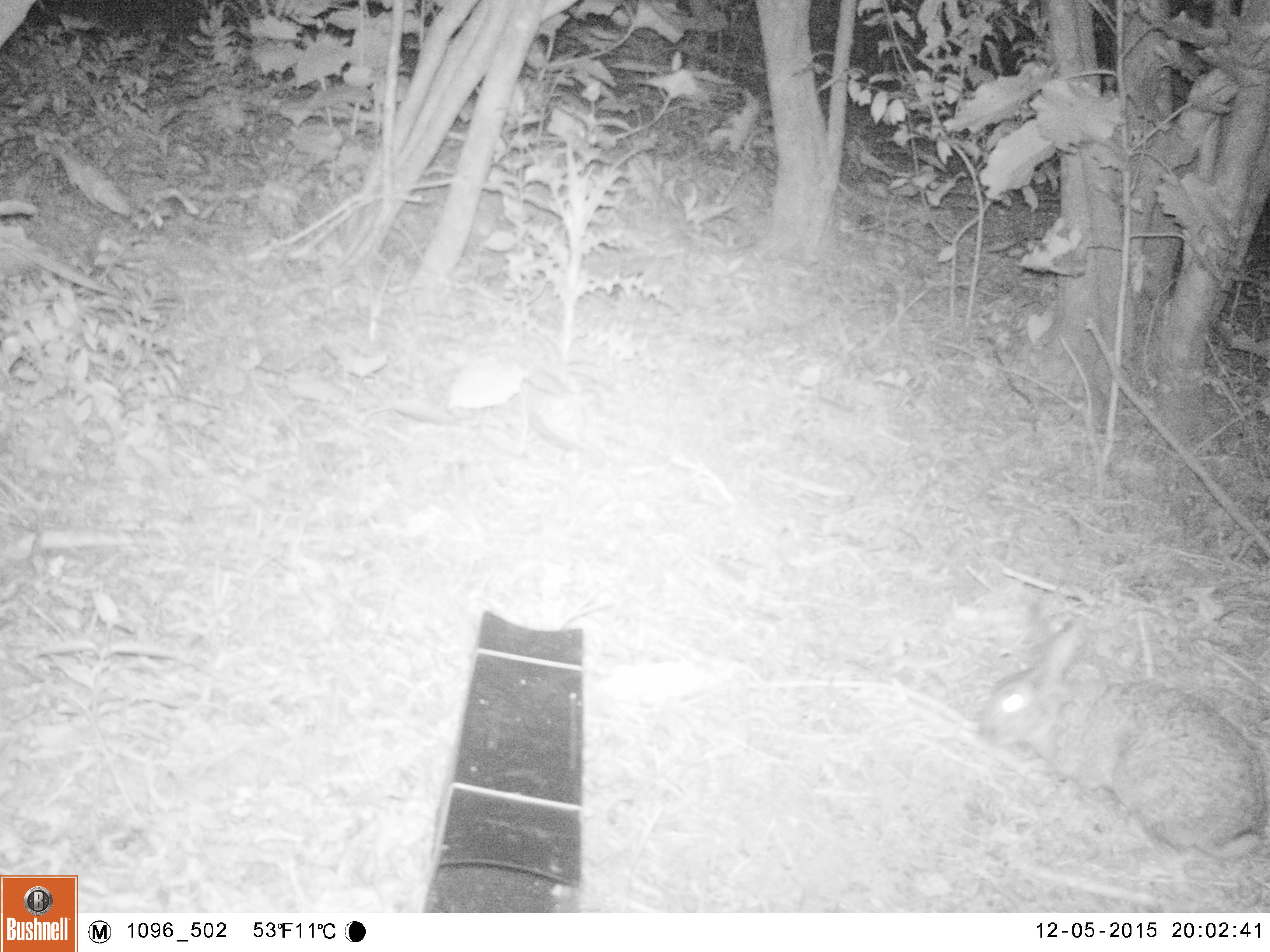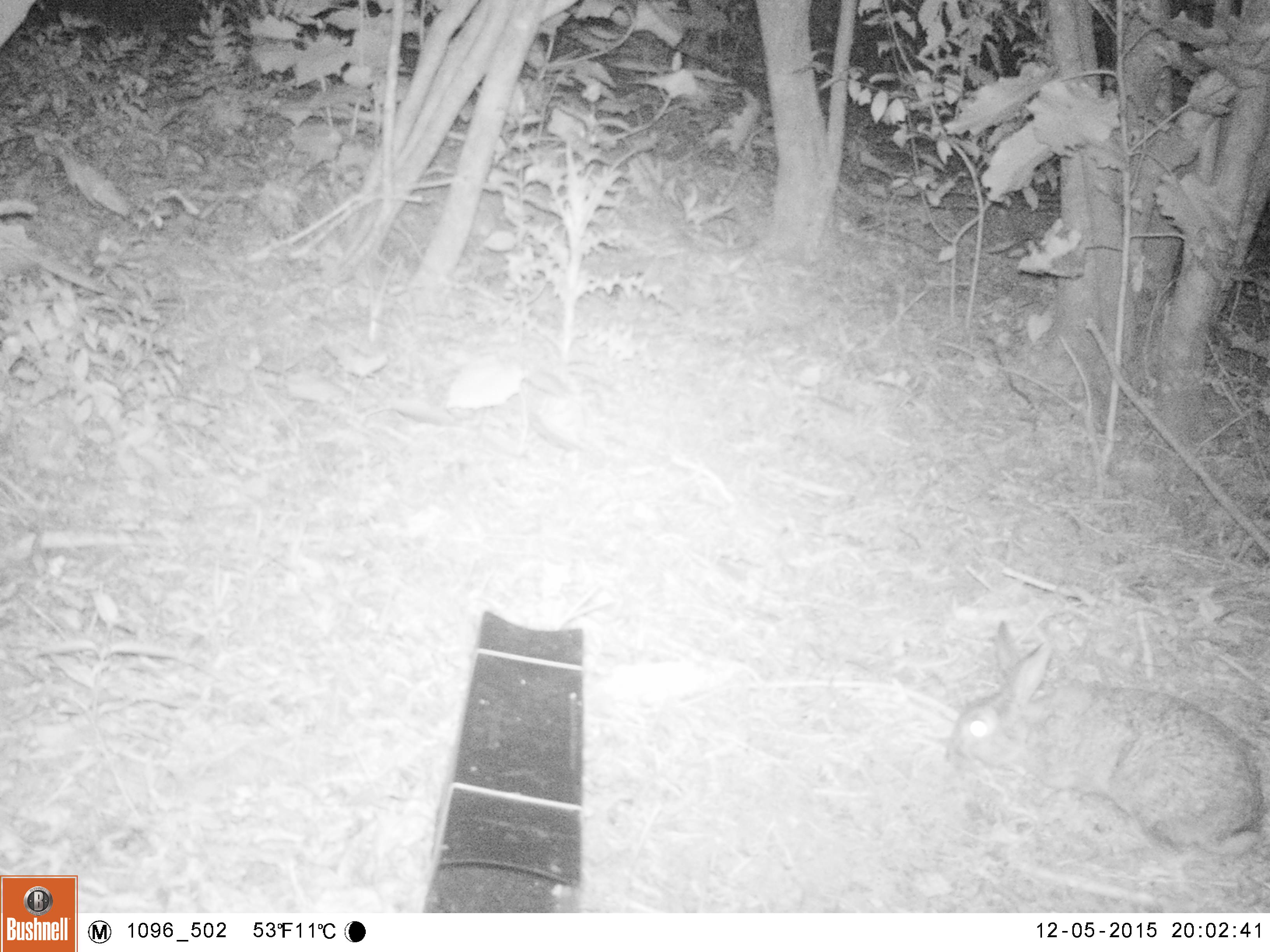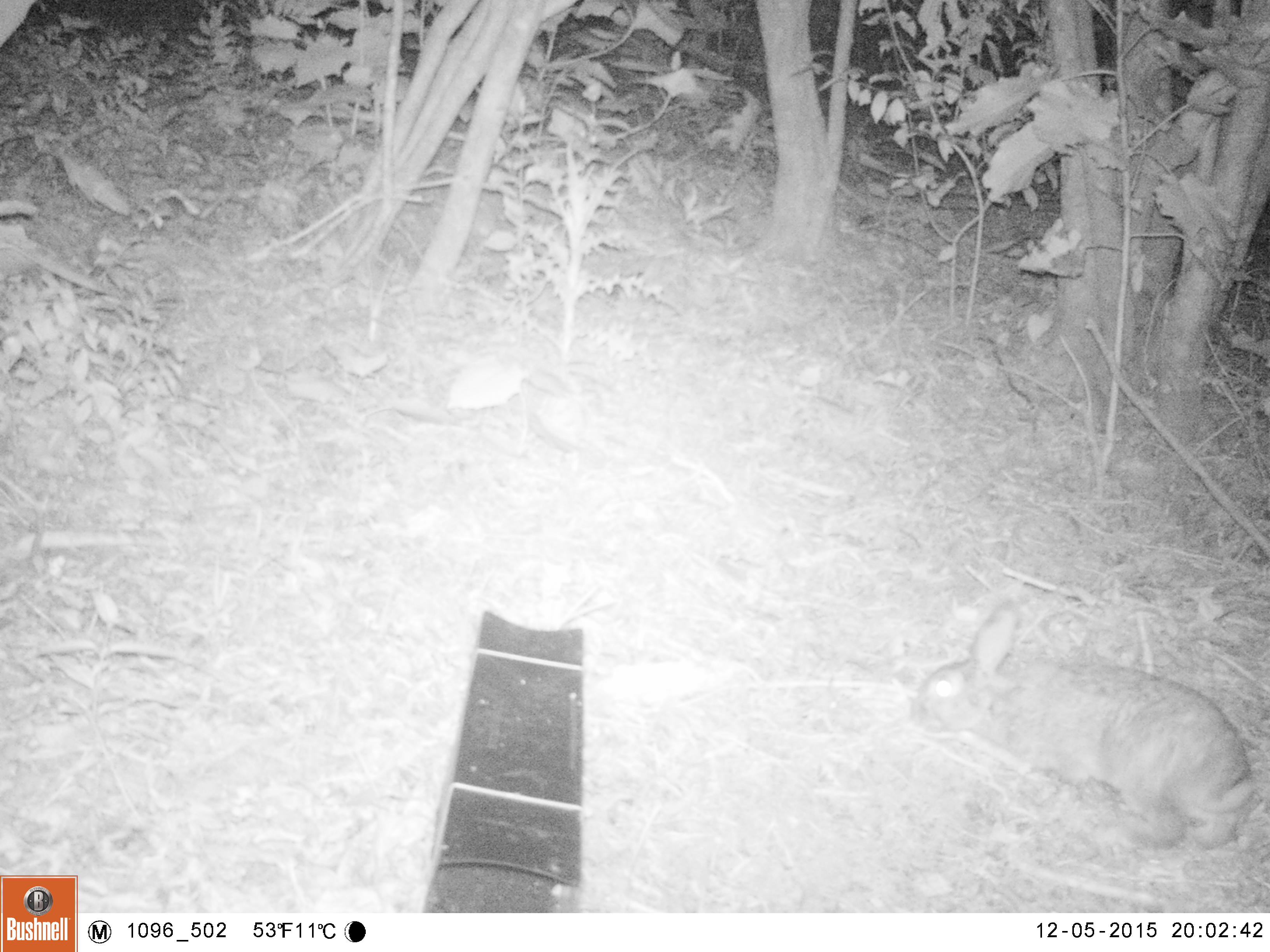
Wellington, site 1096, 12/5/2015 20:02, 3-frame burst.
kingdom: Animalia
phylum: Chordata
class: Mammalia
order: Lagomorpha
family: Leporidae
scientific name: Leporidae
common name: rabbit